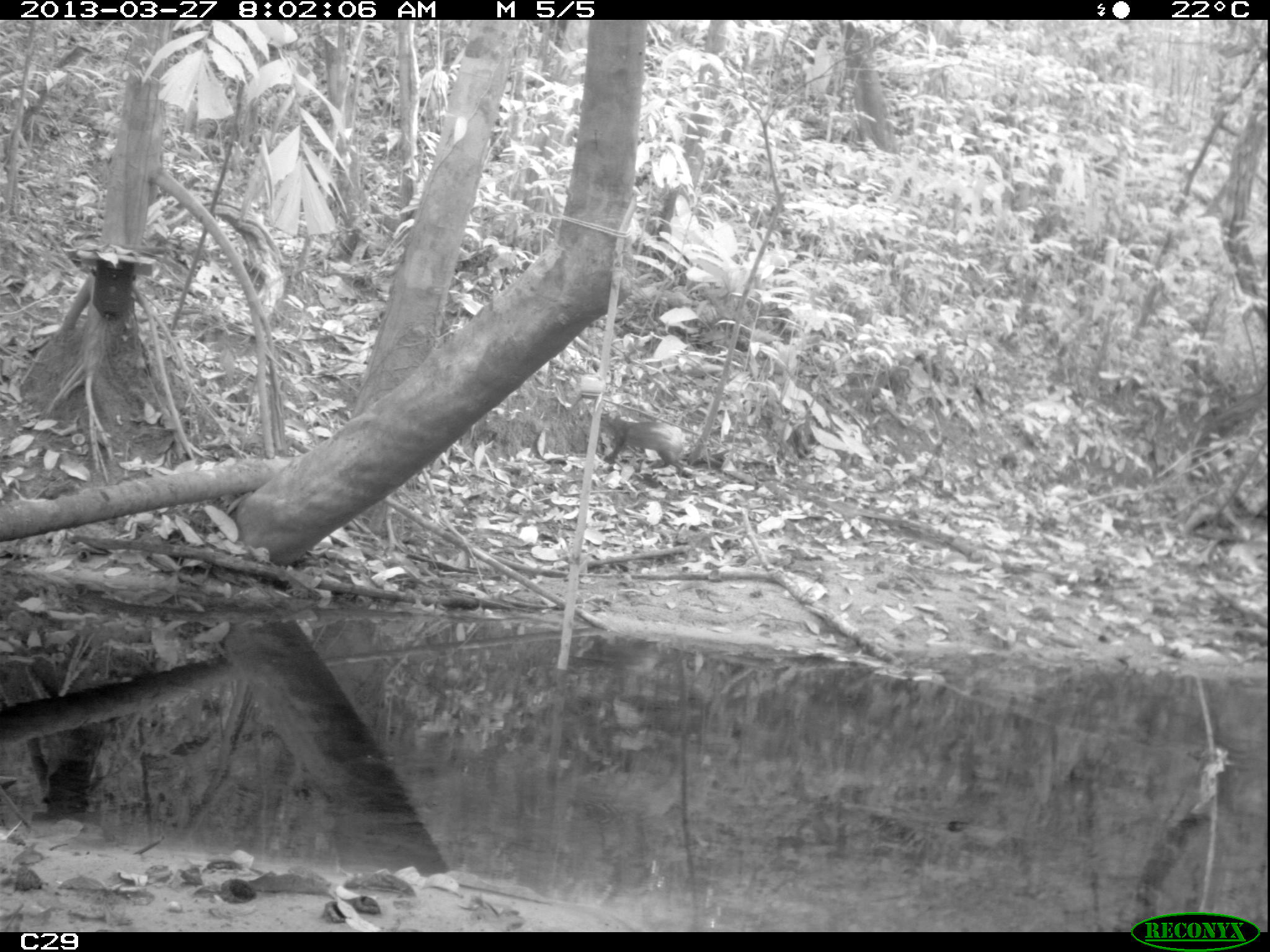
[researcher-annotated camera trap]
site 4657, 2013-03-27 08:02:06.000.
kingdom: Animalia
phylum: Chordata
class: Mammalia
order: Rodentia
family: Dasyproctidae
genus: Dasyprocta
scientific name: Dasyprocta leporina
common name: red-rumped agouti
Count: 2.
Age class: adult.